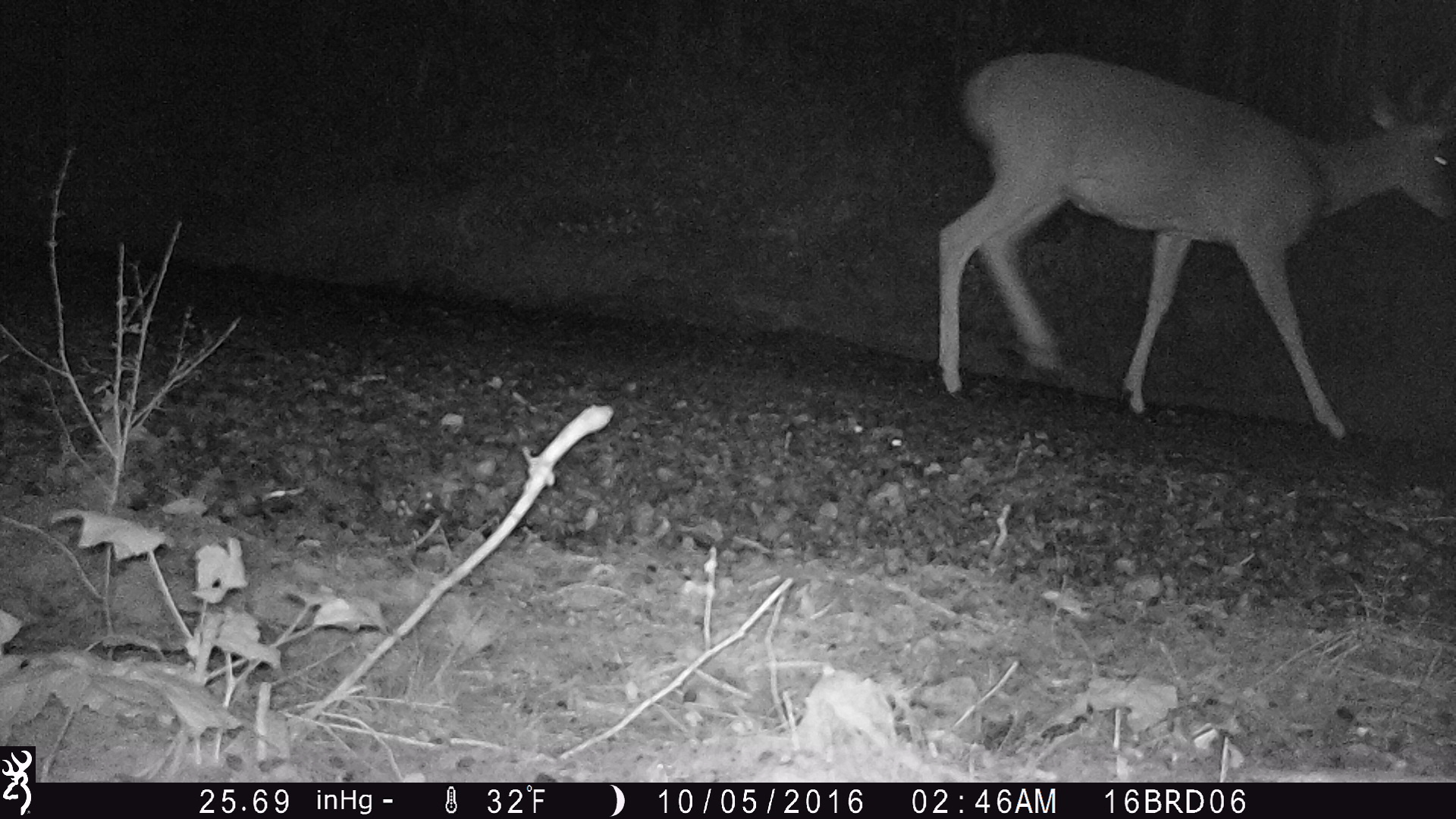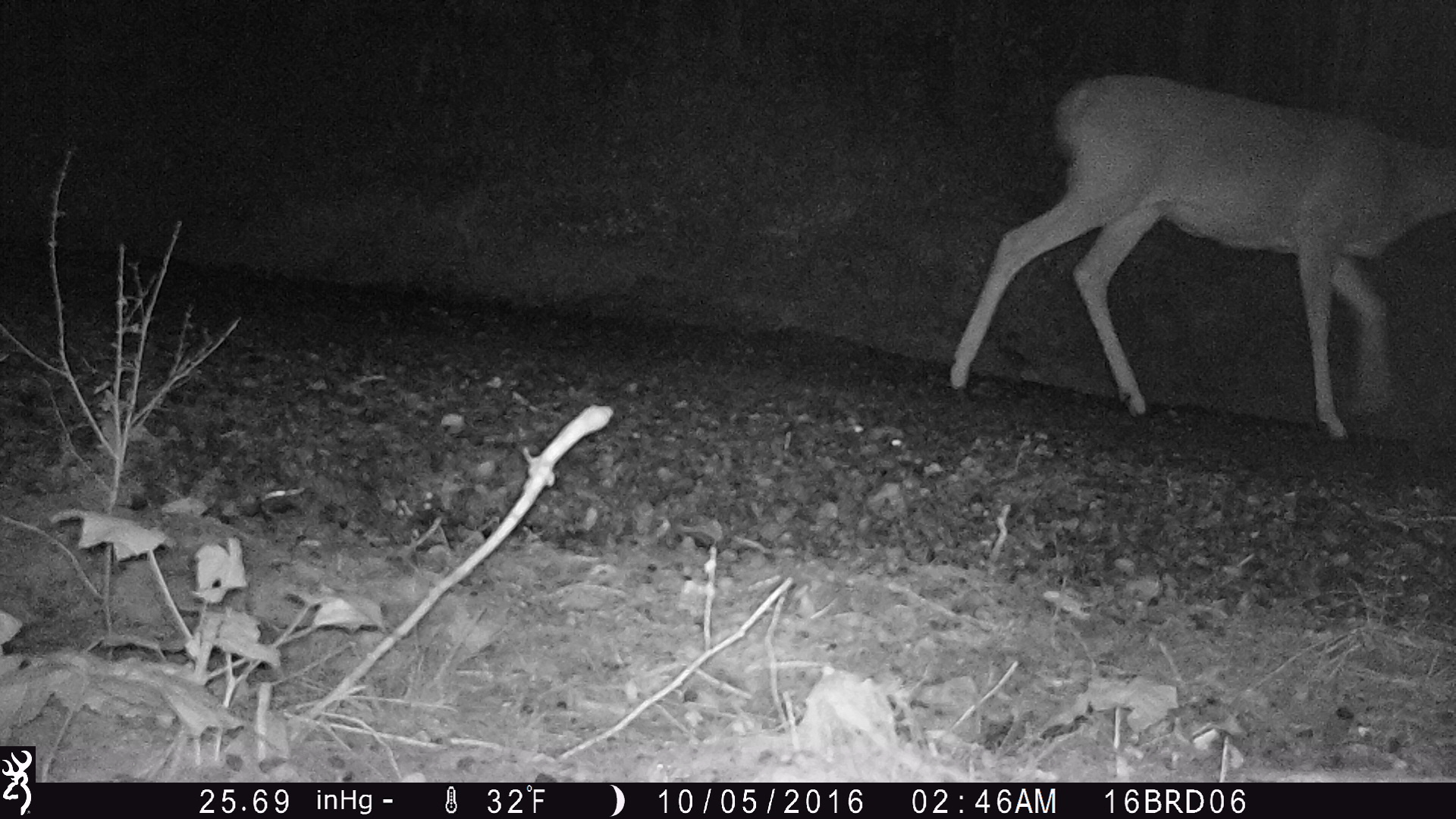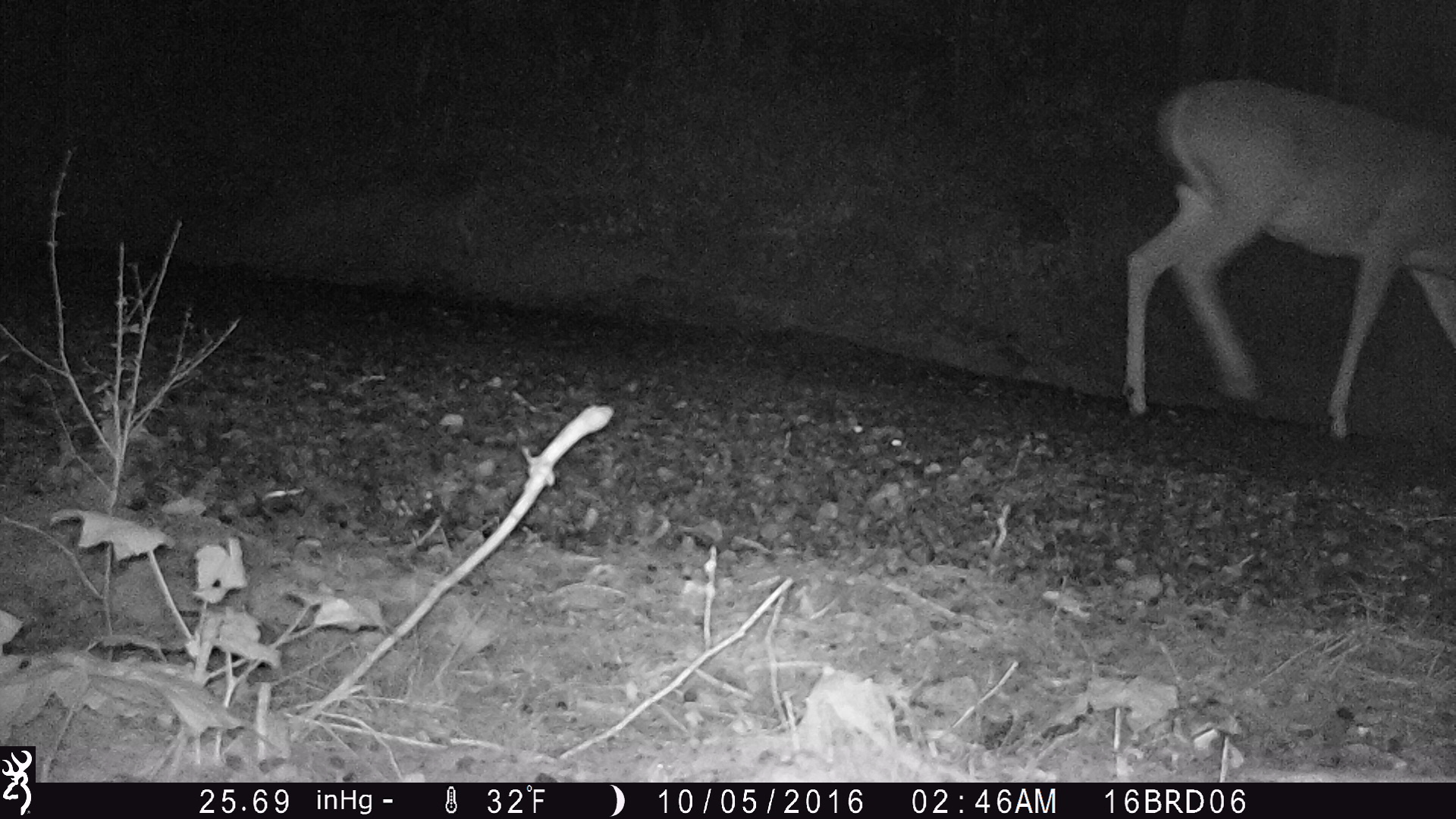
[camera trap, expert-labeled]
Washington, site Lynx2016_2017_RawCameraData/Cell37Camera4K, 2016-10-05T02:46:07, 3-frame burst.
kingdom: Animalia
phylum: Chordata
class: Mammalia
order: Artiodactyla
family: Cervidae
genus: Odocoileus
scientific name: Odocoileus virginianus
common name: white-tailed deer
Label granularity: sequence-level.